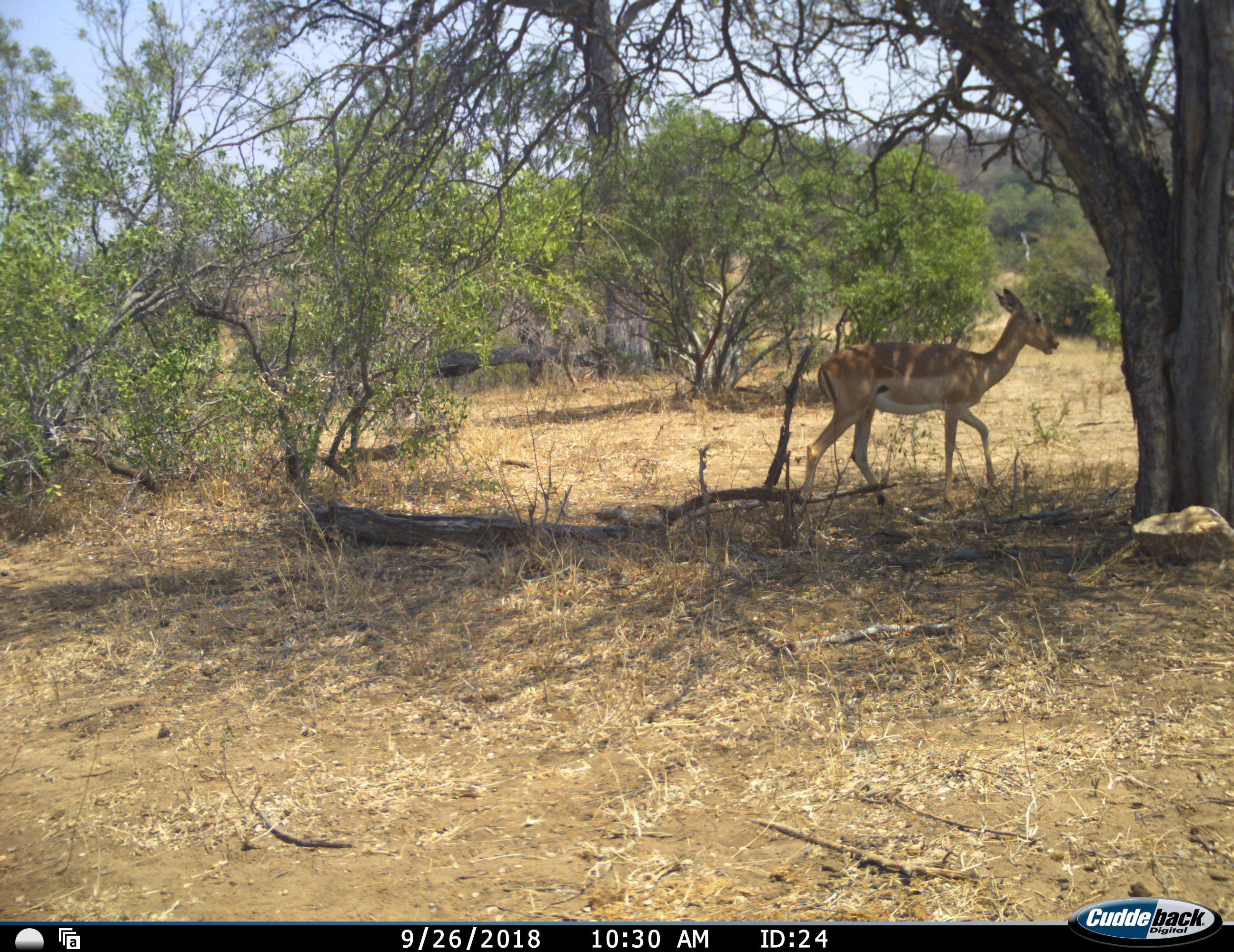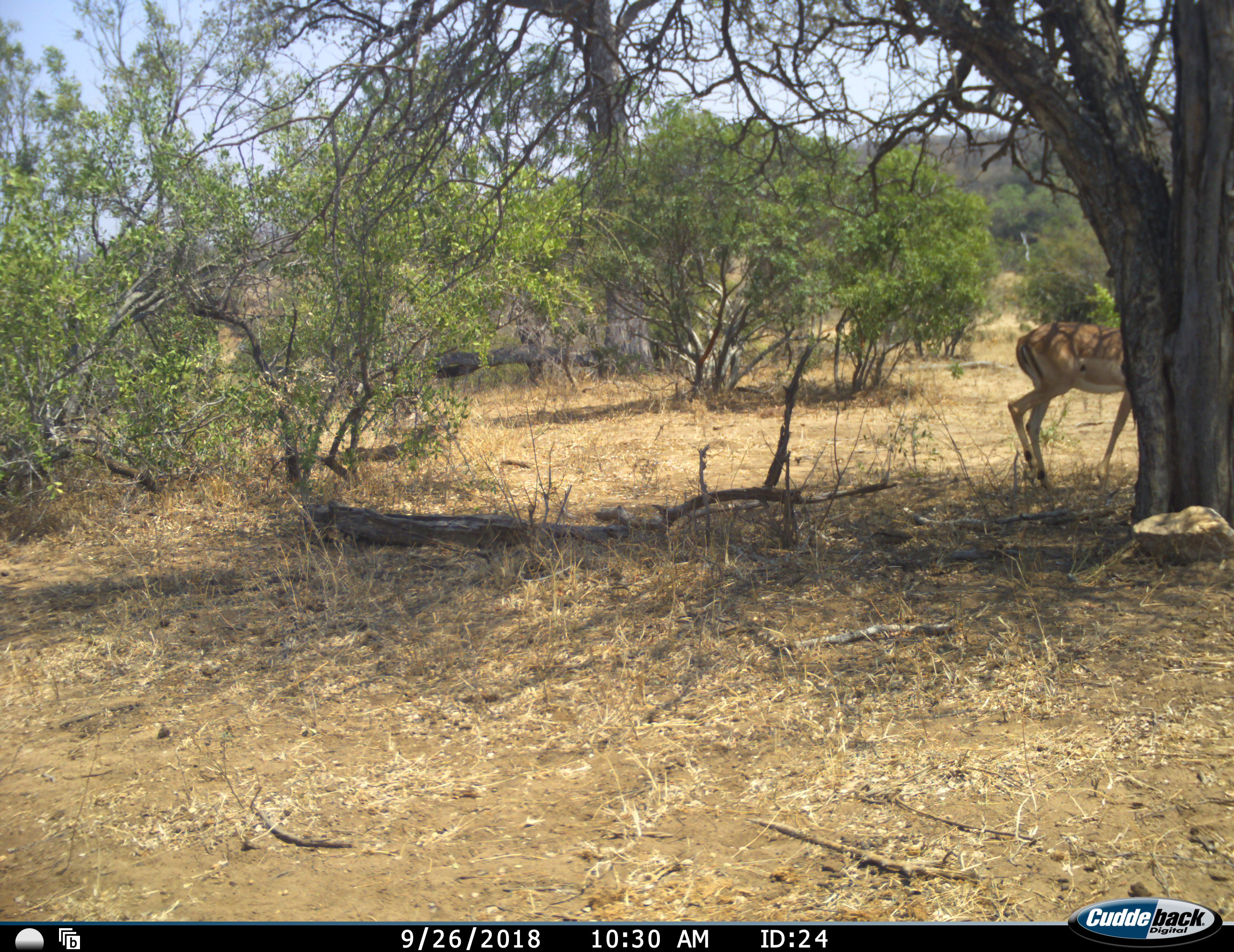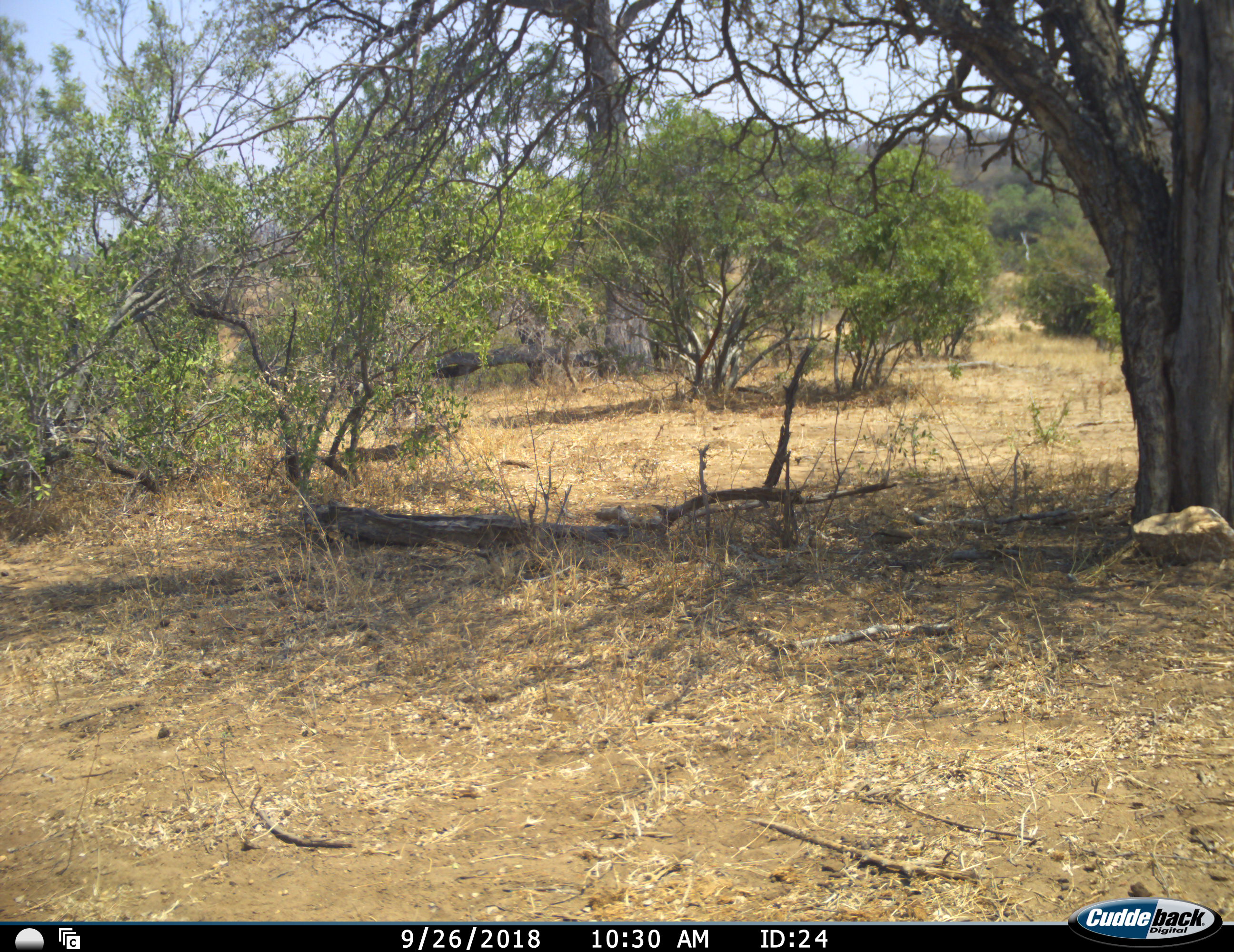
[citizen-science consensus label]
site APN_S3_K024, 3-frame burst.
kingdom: Animalia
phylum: Chordata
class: Mammalia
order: Artiodactyla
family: Bovidae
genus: Aepyceros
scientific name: Aepyceros melampus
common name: impala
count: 1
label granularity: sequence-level